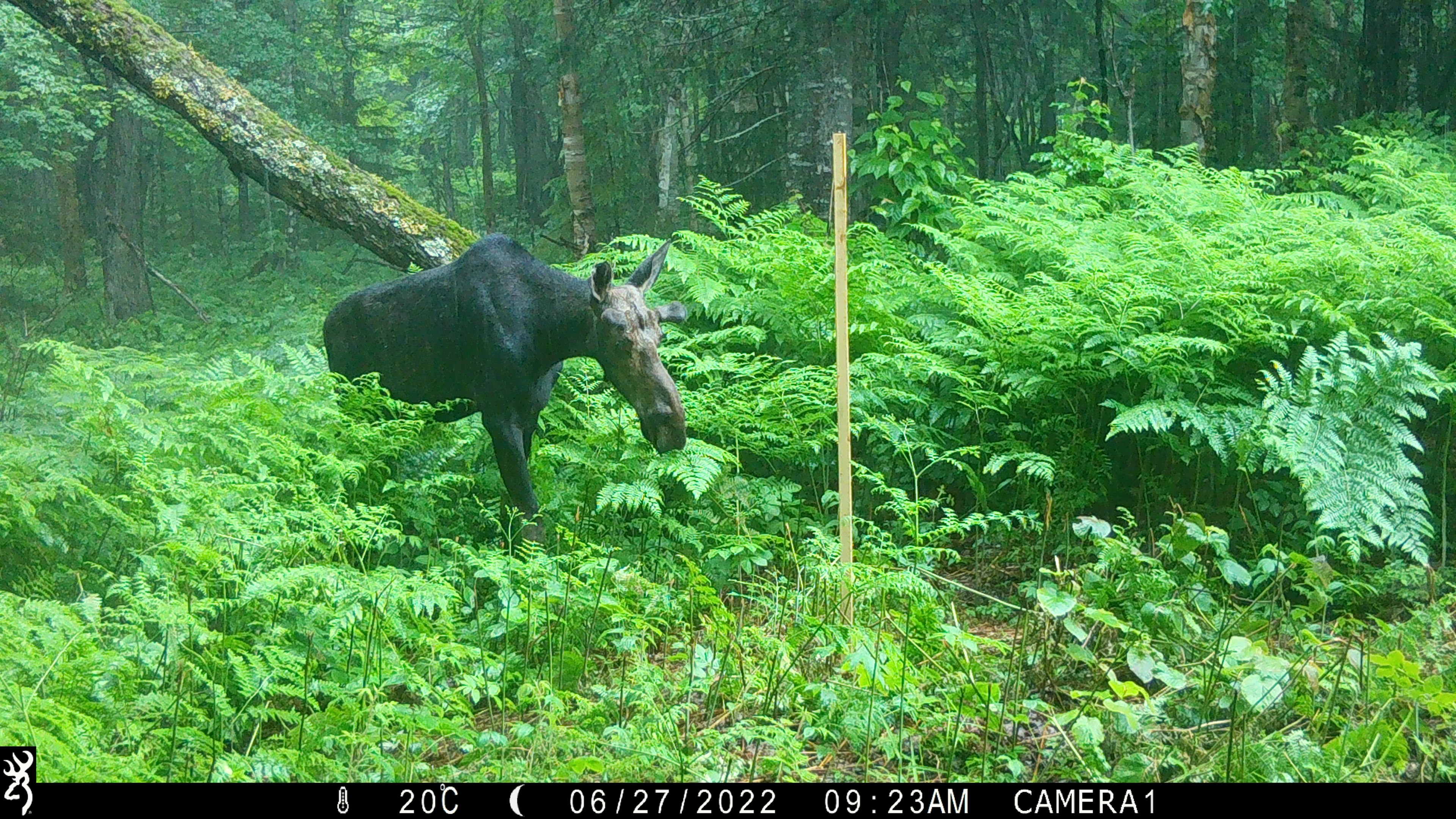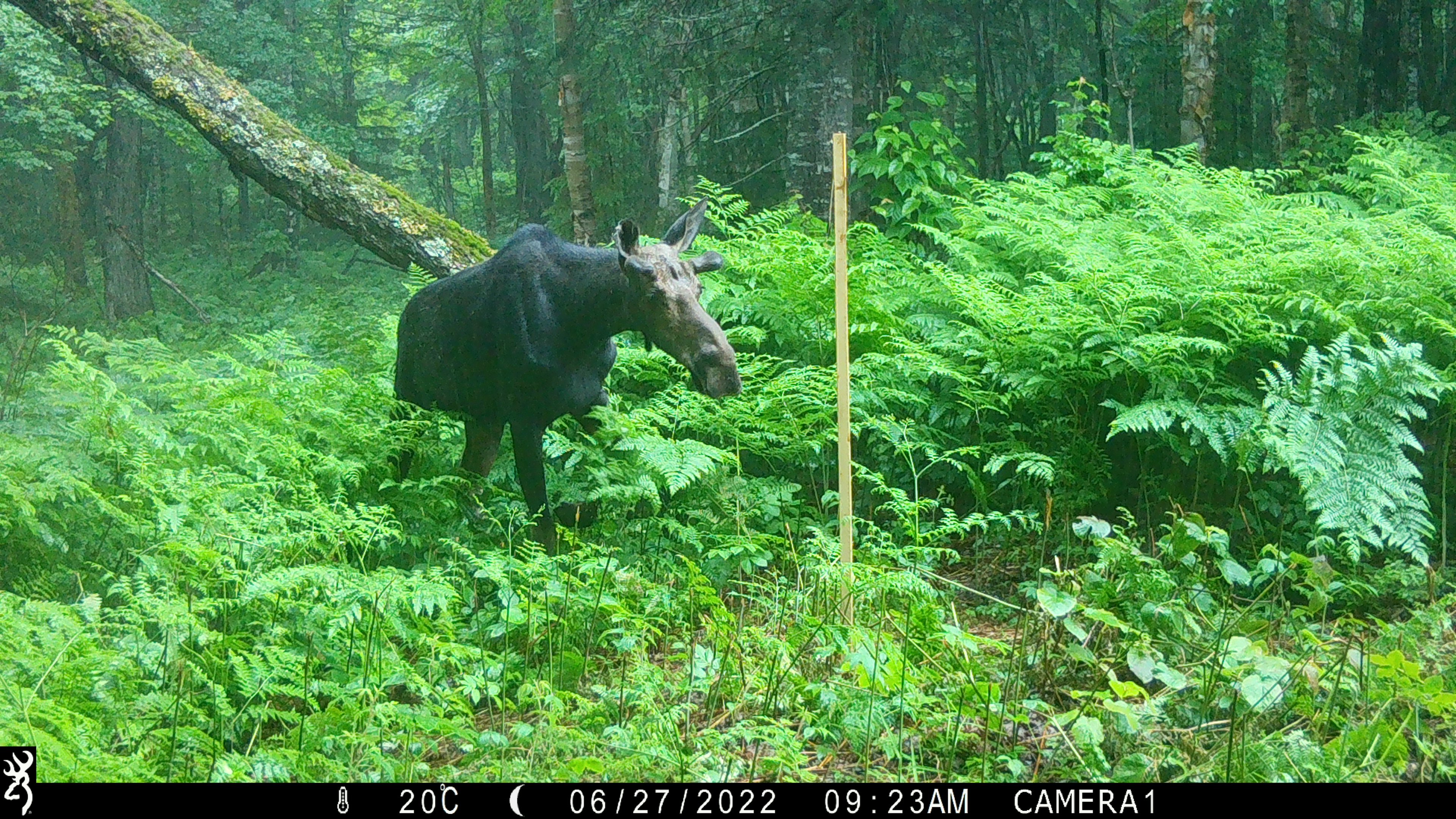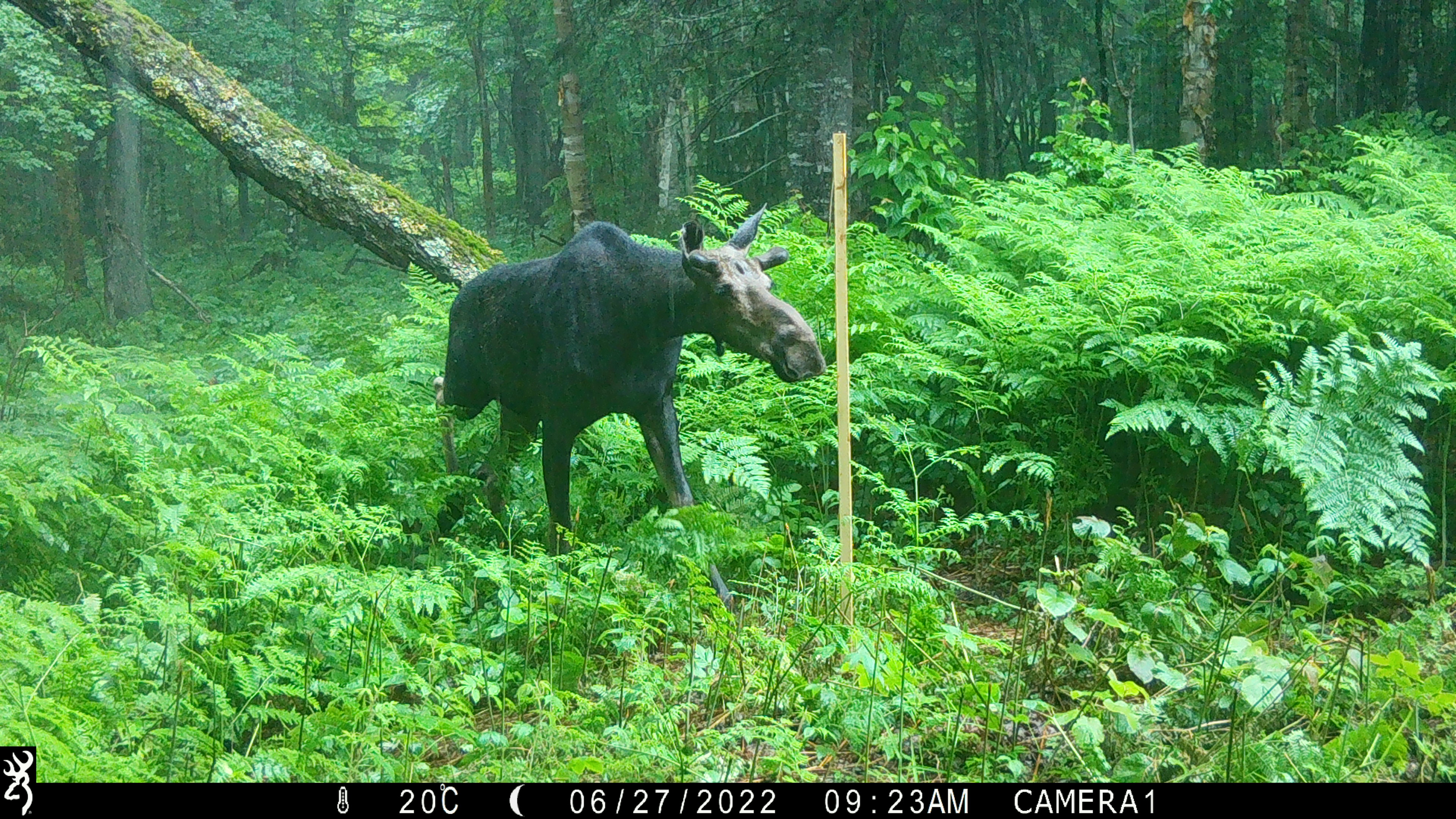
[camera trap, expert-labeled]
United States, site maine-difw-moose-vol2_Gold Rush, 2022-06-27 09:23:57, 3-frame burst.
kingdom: Animalia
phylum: Chordata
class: Mammalia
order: Artiodactyla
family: Cervidae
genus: Alces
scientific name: Alces alces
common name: moose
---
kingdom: Animalia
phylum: Chordata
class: Mammalia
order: Artiodactyla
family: Cervidae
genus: Odocoileus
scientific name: Odocoileus virginianus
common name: white-tailed deer